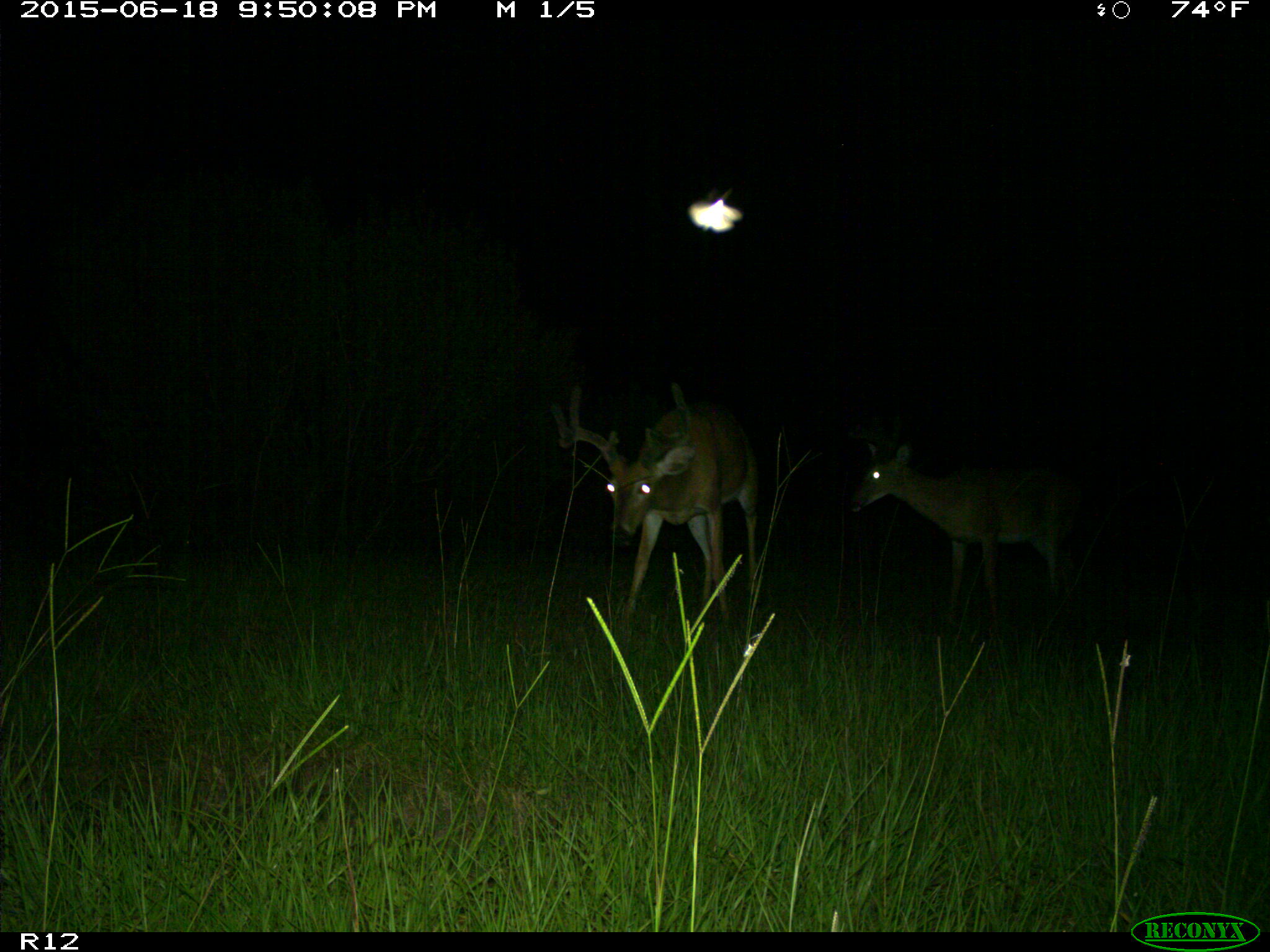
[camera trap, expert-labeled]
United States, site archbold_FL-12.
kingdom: Animalia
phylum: Chordata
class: Mammalia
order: Artiodactyla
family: Cervidae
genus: Odocoileus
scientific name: Odocoileus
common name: deer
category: unidentified deer